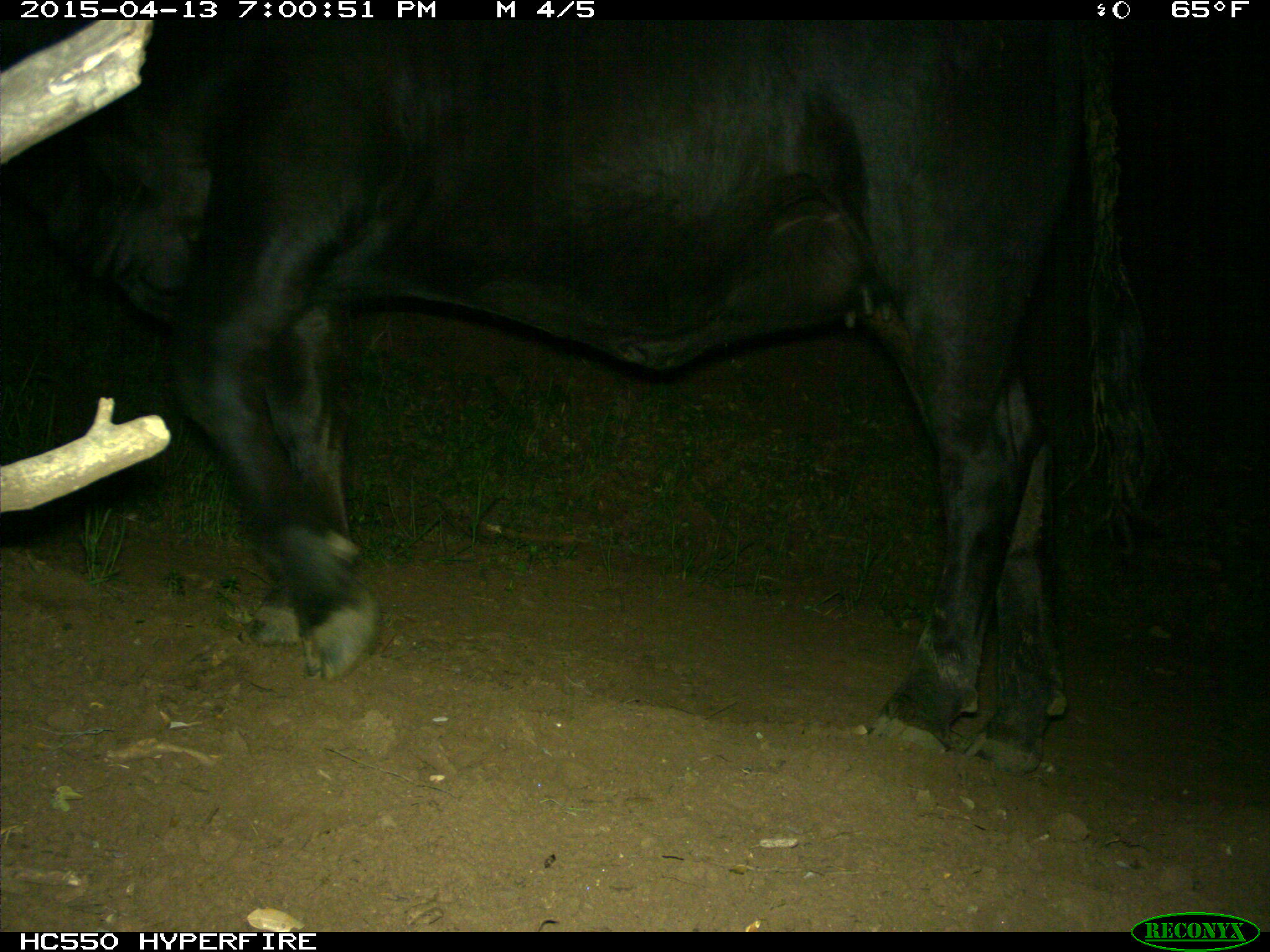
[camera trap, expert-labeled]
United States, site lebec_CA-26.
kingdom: Animalia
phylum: Chordata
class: Mammalia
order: Artiodactyla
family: Bovidae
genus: Bos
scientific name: Bos taurus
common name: domestic cow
Bos taurus (domestic cow).